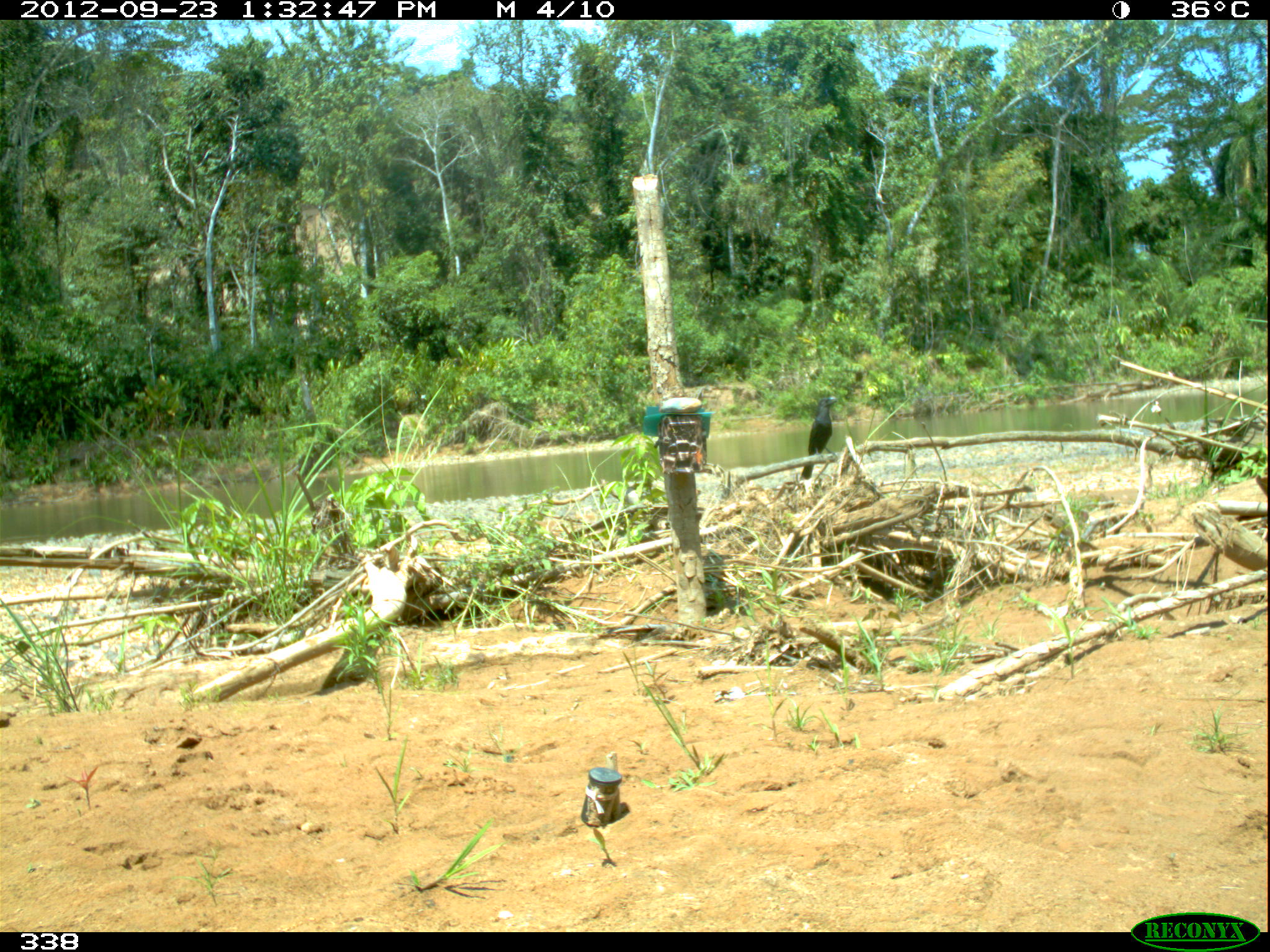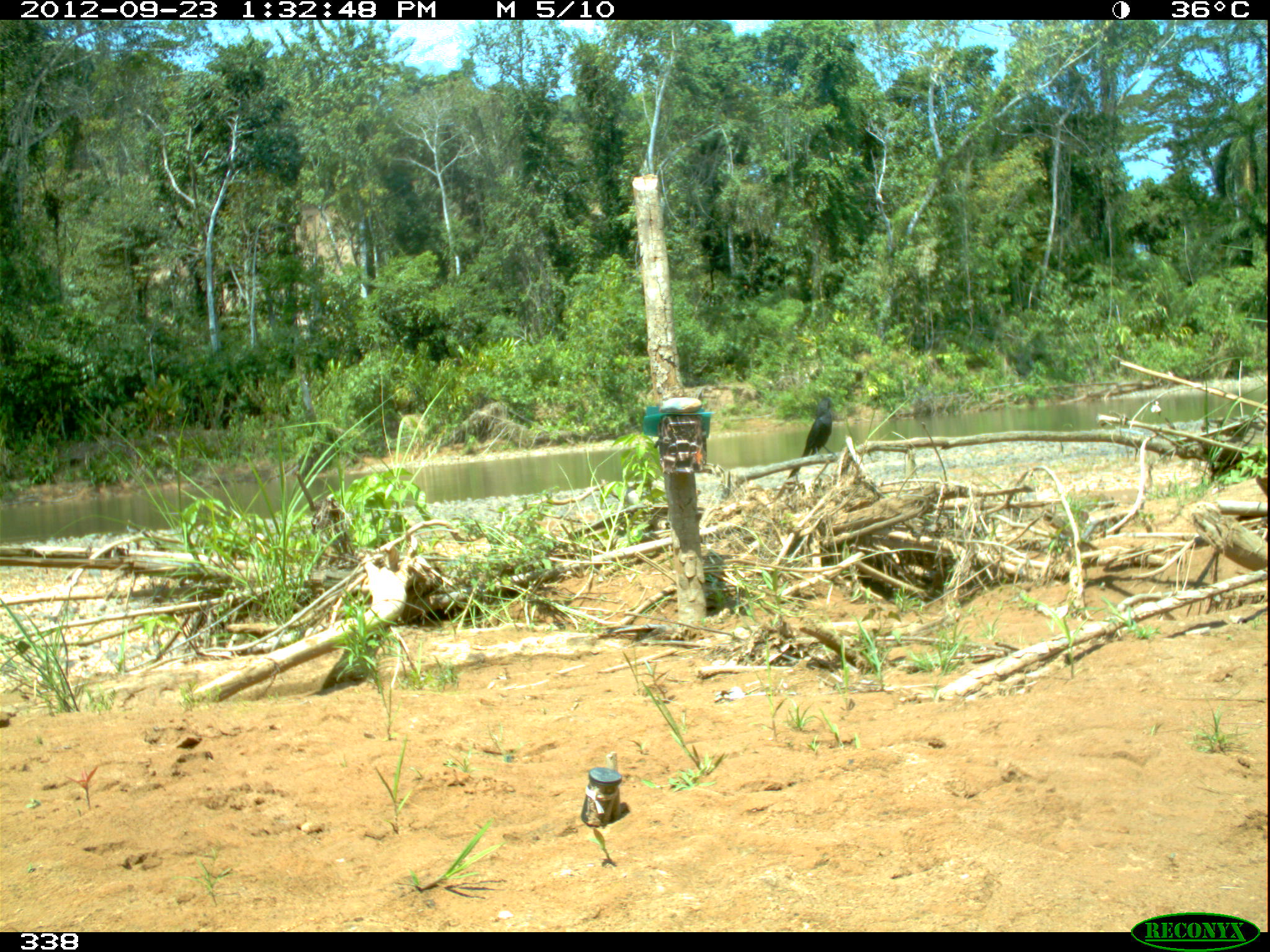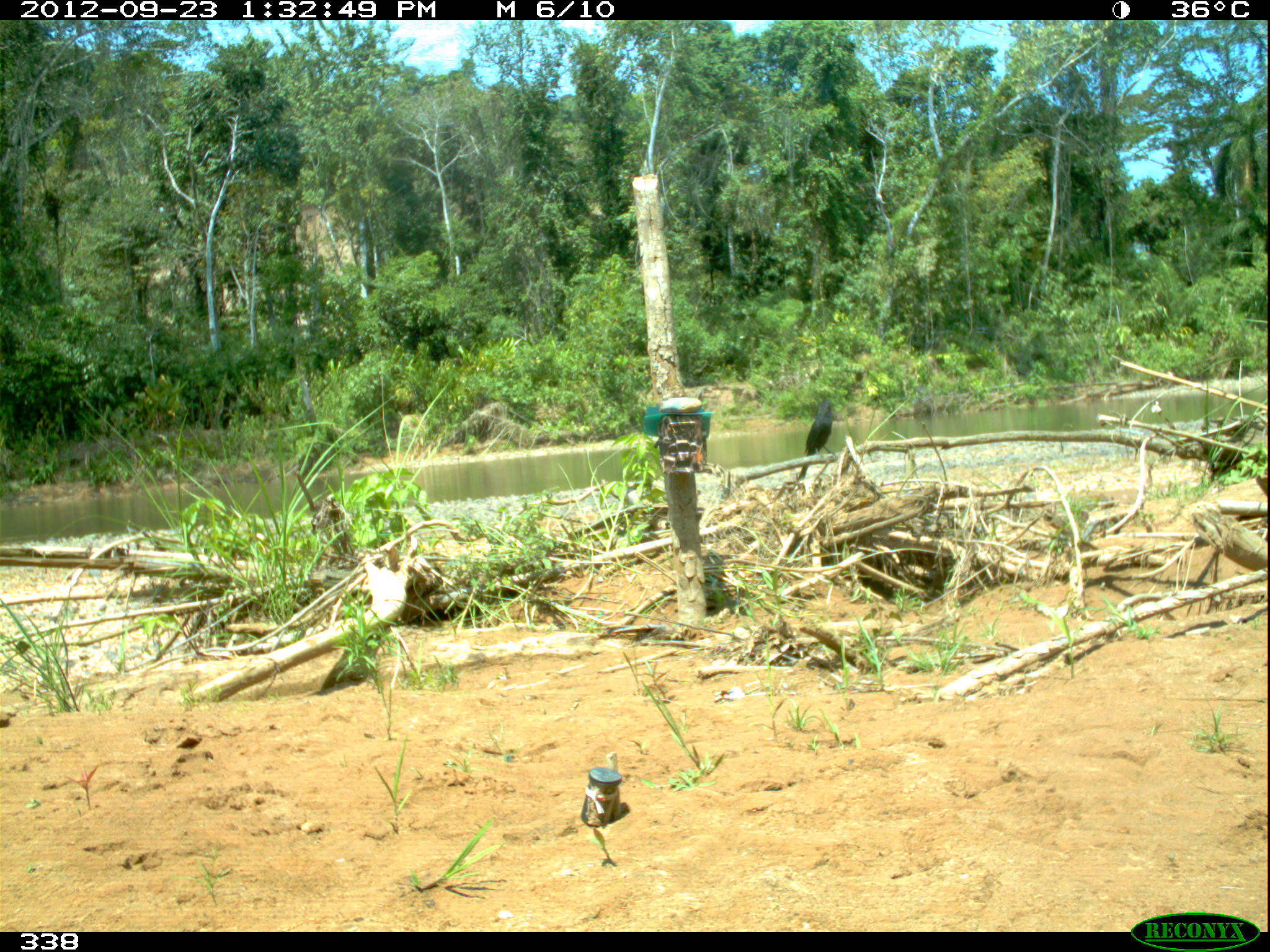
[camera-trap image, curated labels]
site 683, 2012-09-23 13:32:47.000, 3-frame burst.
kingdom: Animalia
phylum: Chordata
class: Aves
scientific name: Aves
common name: bird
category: unknown bird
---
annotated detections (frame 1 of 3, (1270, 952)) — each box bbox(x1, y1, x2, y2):
unknown bird: bbox(800, 395, 838, 480)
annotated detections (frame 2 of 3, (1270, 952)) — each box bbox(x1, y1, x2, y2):
unknown bird: bbox(787, 396, 835, 479)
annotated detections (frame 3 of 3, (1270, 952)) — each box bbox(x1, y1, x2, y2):
unknown bird: bbox(797, 399, 835, 479)